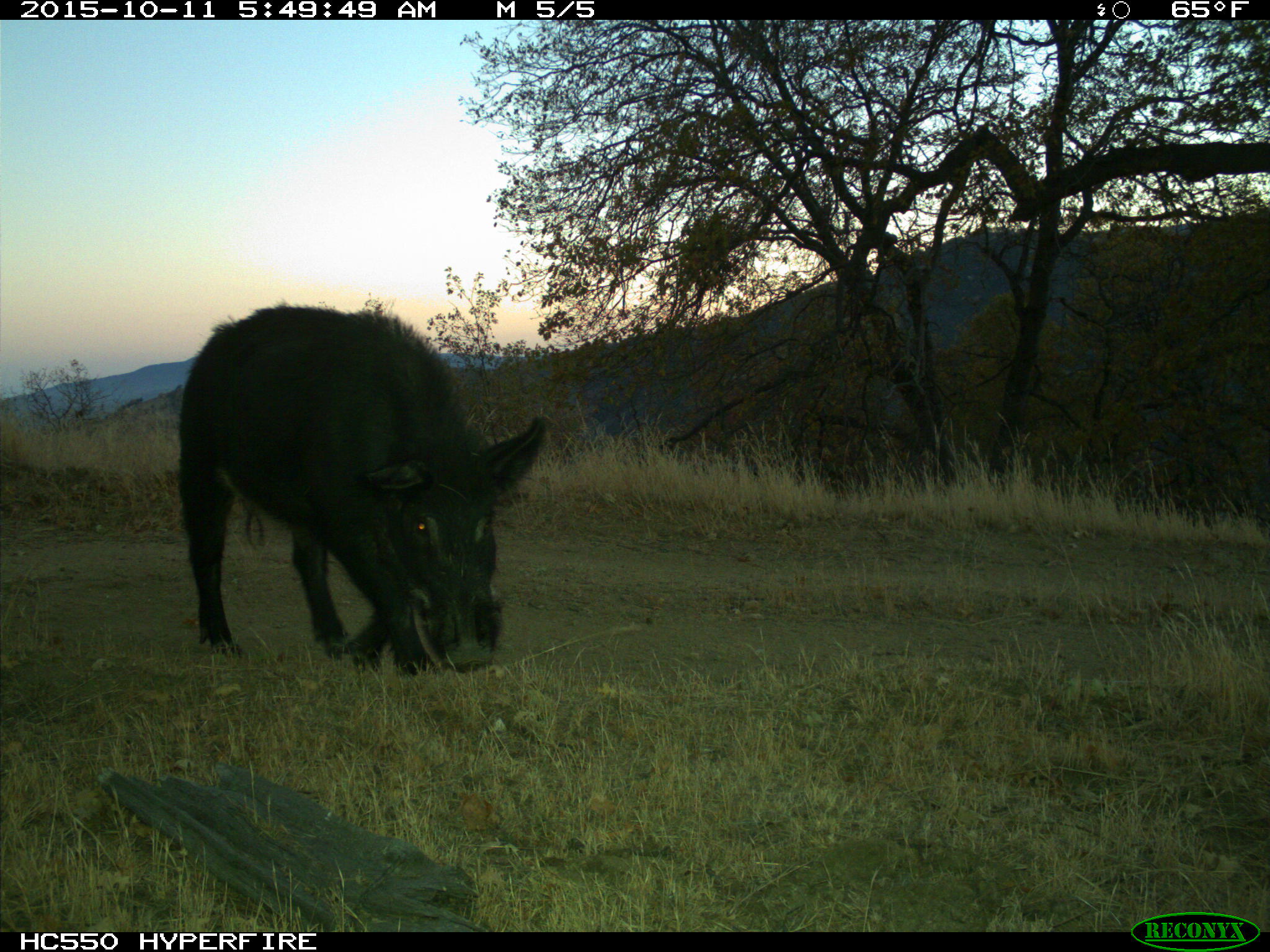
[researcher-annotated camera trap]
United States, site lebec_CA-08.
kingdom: Animalia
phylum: Chordata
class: Mammalia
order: Artiodactyla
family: Suidae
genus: Sus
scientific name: Sus scrofa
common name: wild boar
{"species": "Sus scrofa (wild boar)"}